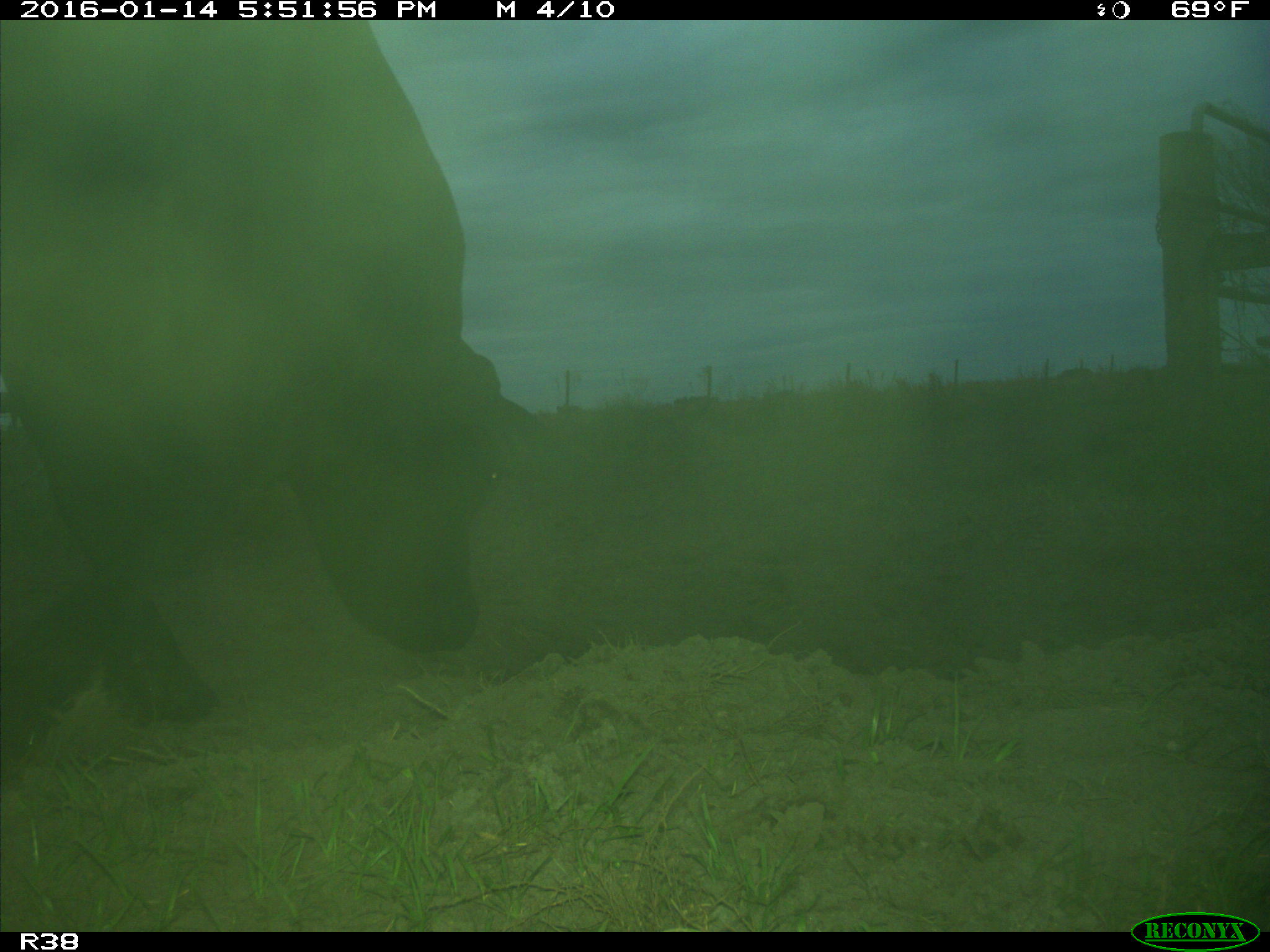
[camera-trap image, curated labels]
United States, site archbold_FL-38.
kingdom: Animalia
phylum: Chordata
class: Mammalia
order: Artiodactyla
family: Bovidae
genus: Bos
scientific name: Bos taurus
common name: domestic cow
Bos taurus (domestic cow).